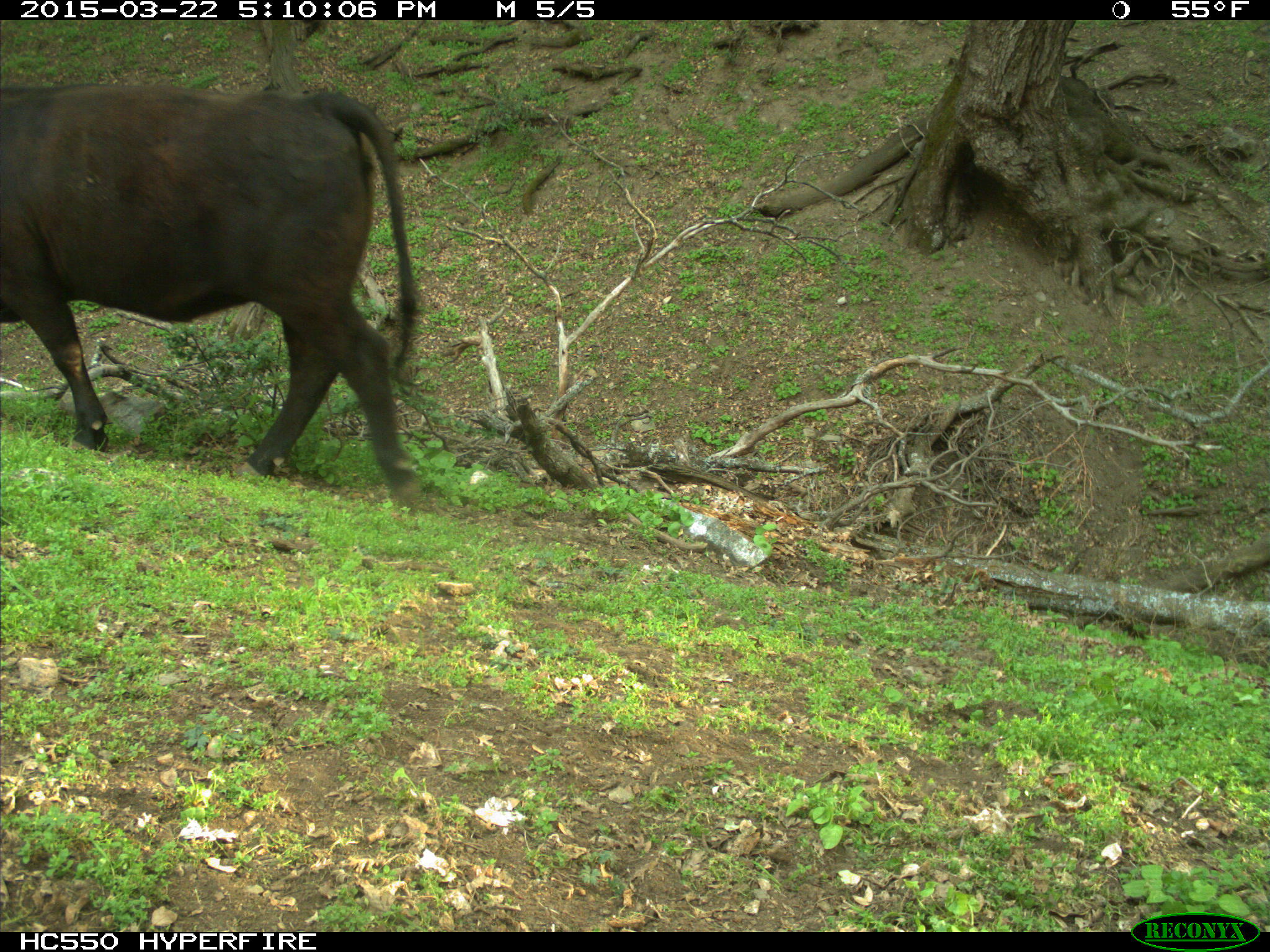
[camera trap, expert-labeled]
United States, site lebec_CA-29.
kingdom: Animalia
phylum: Chordata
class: Mammalia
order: Artiodactyla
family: Bovidae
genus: Bos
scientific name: Bos taurus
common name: domestic cow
Bos taurus (domestic cow).